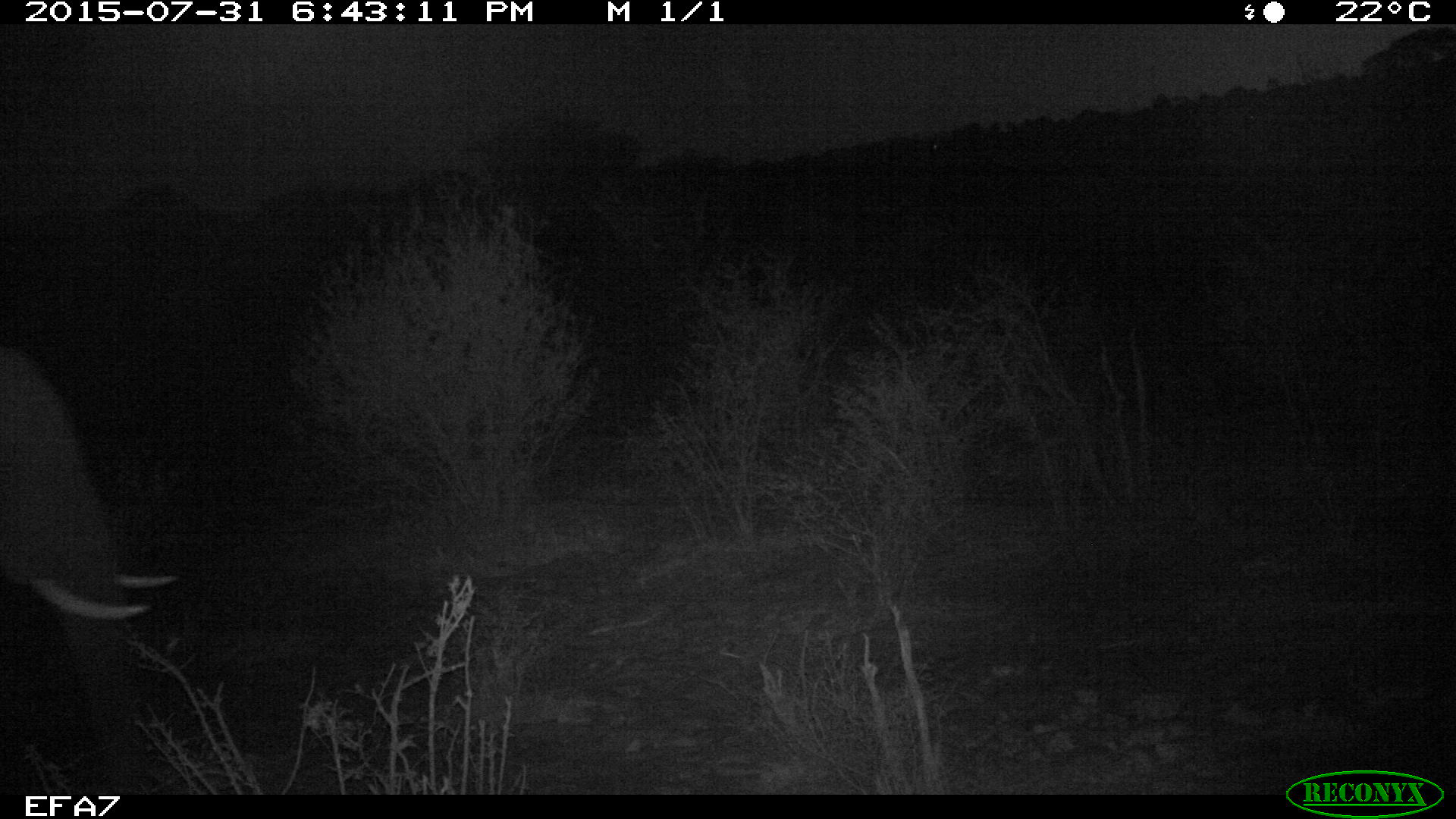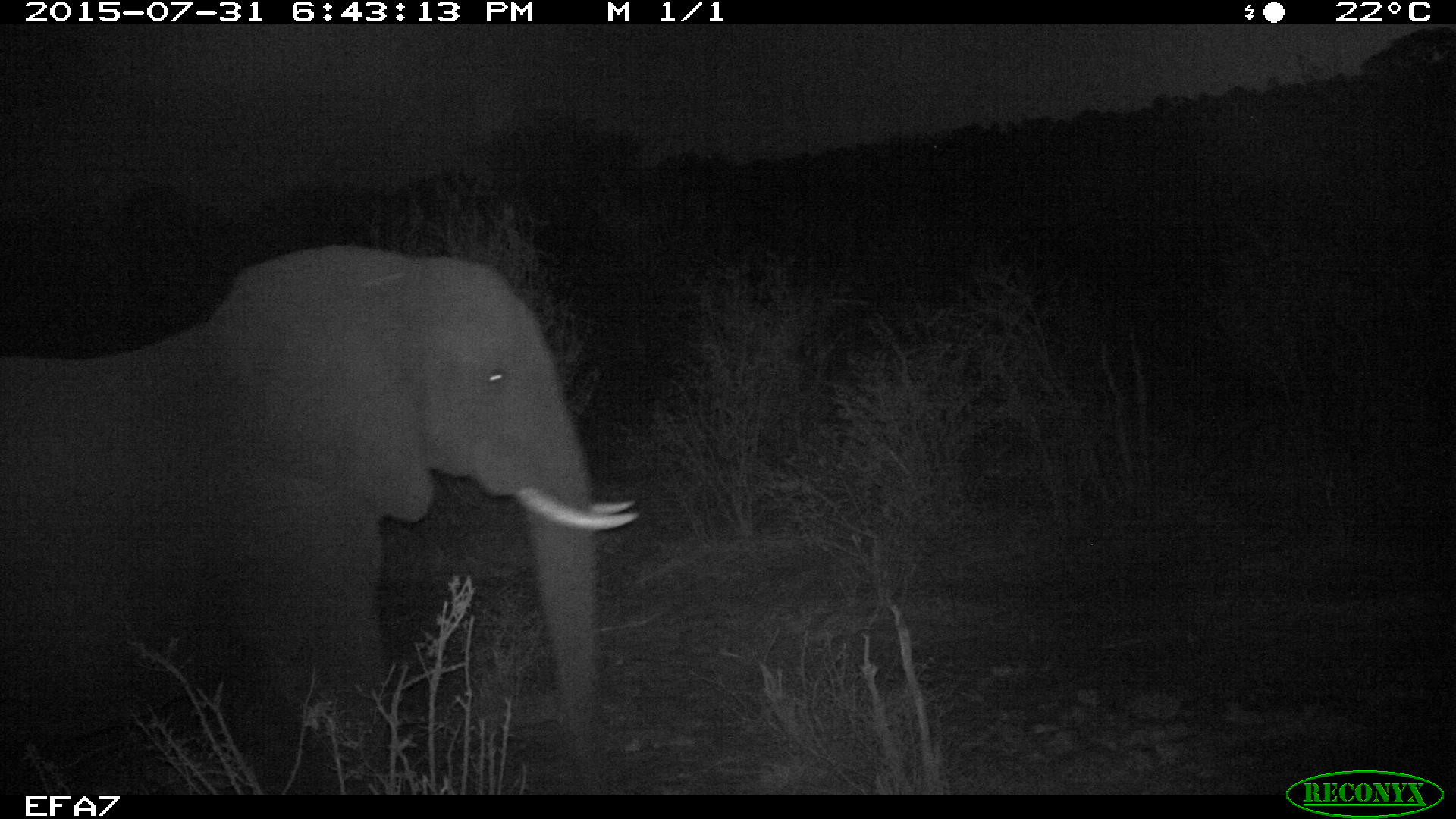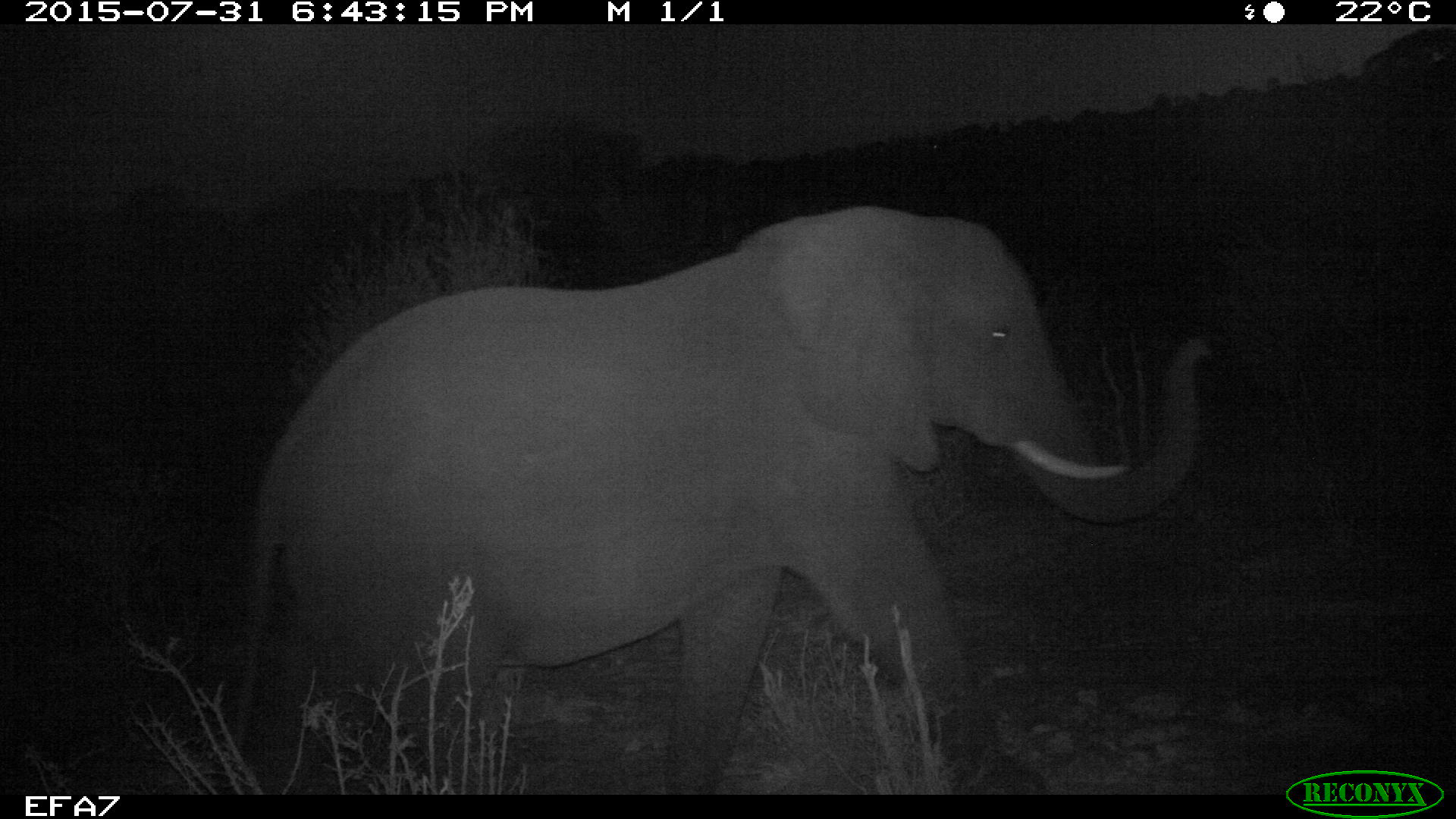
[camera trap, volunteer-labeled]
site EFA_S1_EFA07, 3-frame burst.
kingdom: Animalia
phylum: Chordata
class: Mammalia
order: Proboscidea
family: Elephantidae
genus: Loxodonta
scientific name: Loxodonta africana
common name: african bush elephant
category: elephant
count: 1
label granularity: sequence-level